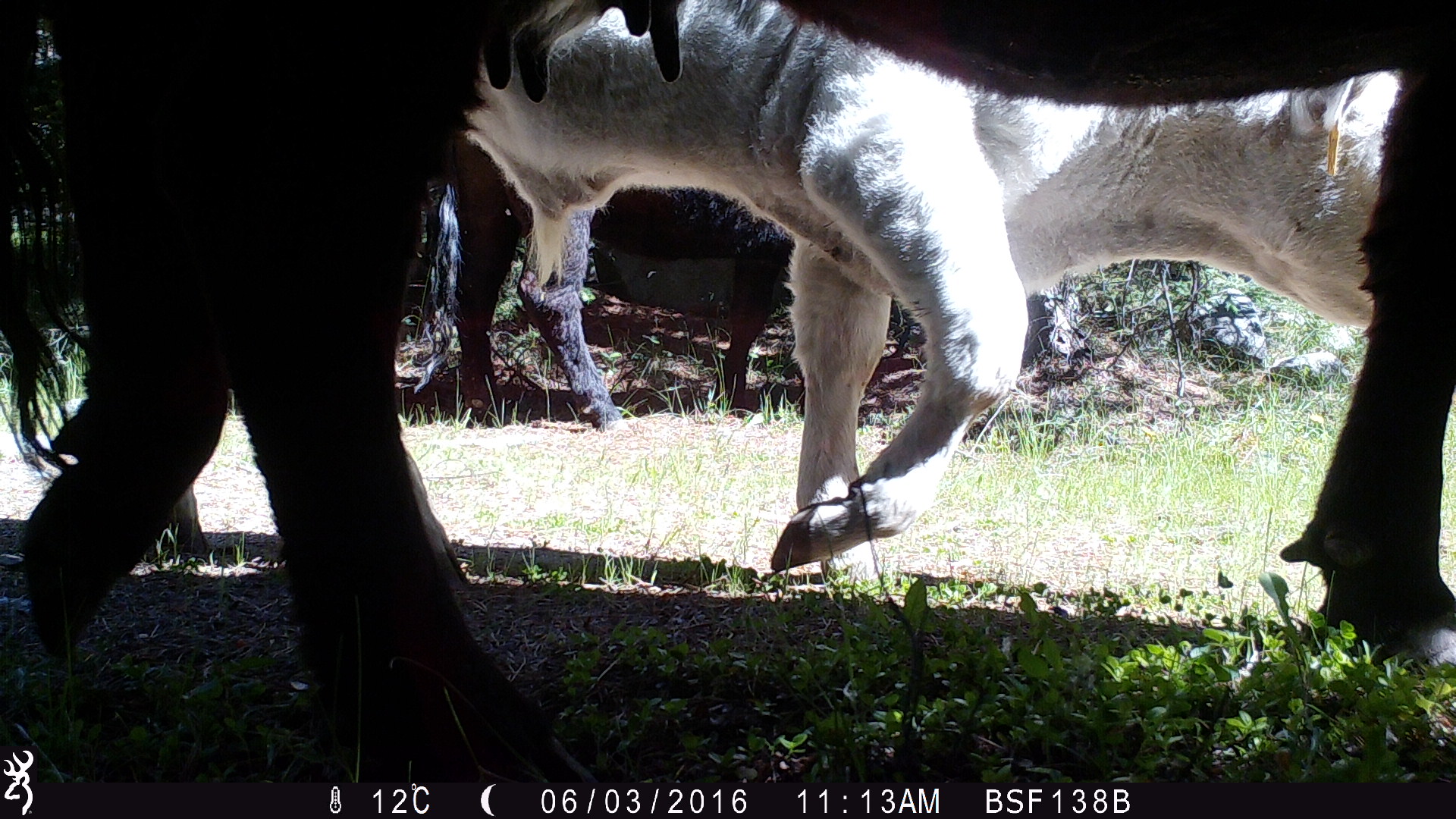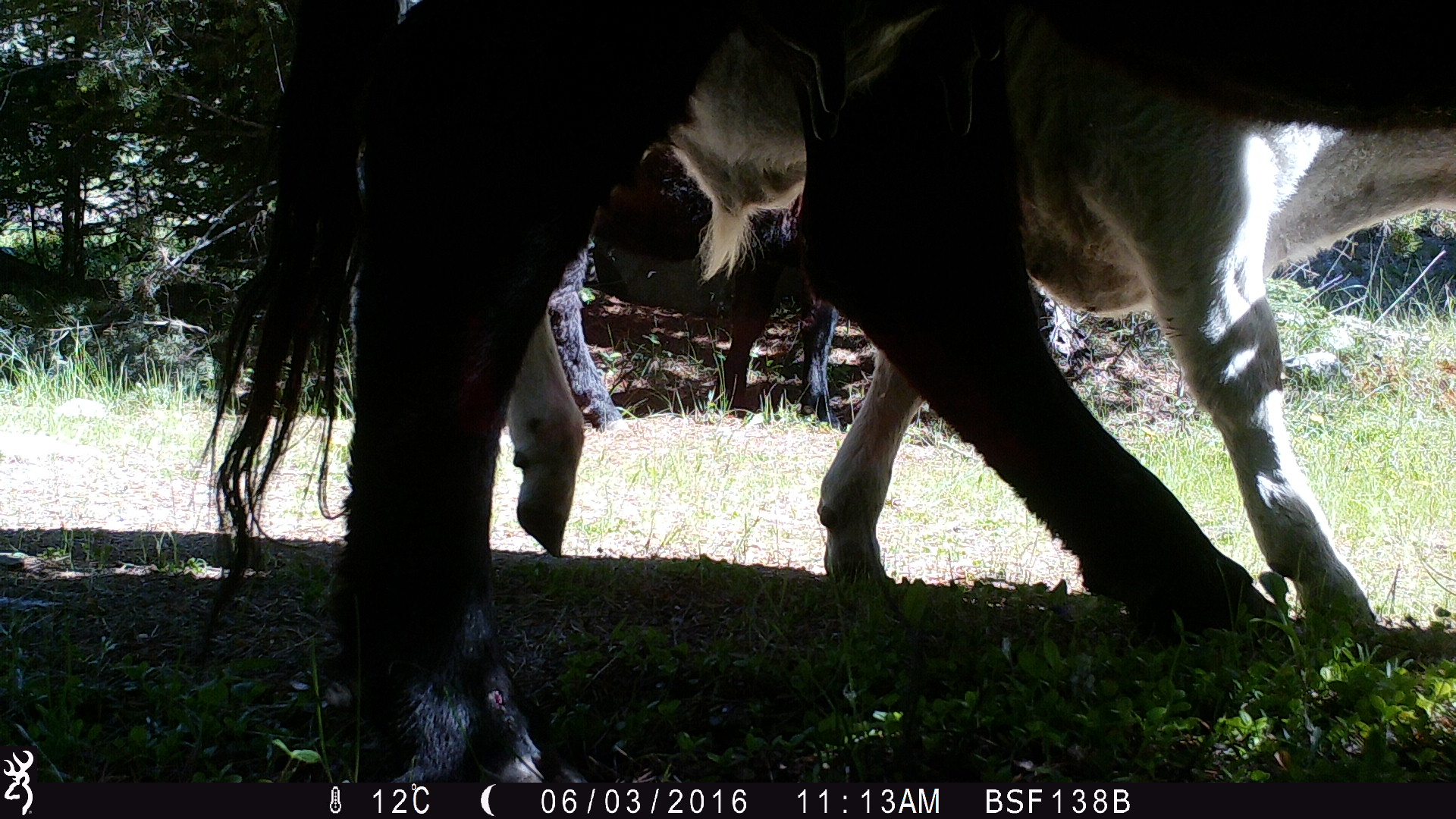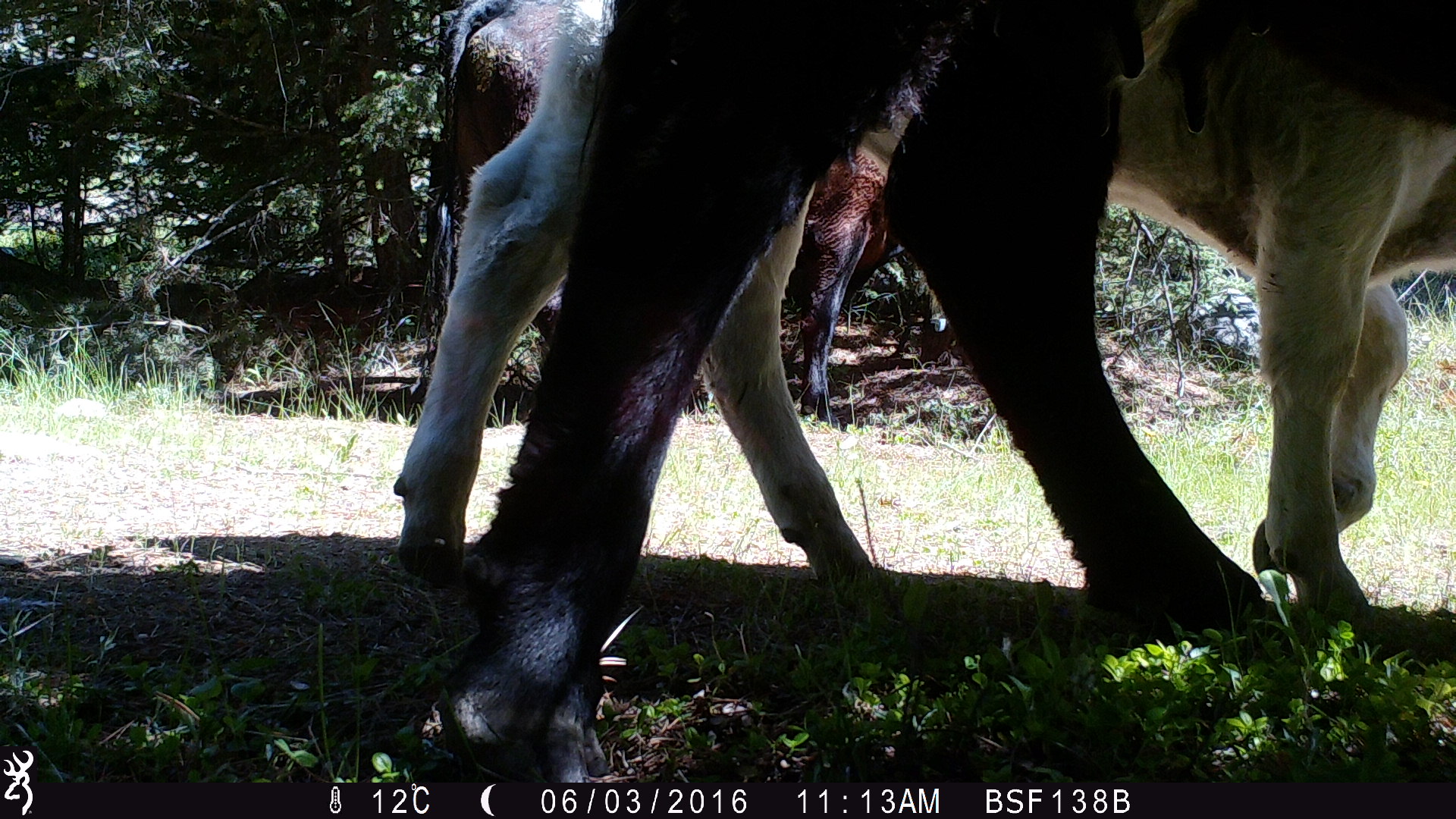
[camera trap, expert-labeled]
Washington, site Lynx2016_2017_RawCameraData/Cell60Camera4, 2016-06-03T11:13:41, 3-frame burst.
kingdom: Animalia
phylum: Chordata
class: Mammalia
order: Artiodactyla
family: Bovidae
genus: Bos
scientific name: Bos taurus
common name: domestic cattle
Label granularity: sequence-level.